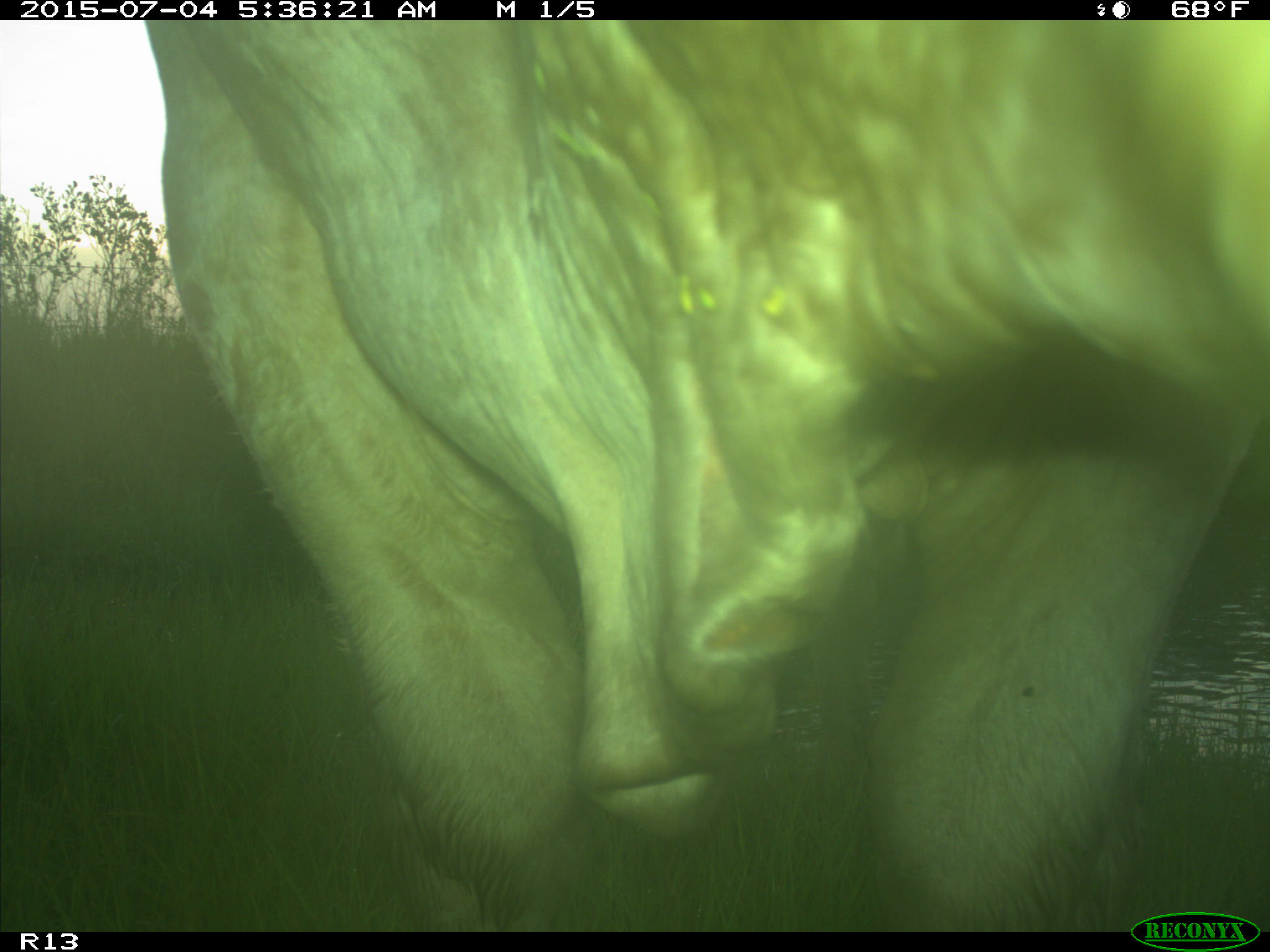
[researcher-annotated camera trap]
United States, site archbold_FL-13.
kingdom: Animalia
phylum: Chordata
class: Mammalia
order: Artiodactyla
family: Bovidae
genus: Bos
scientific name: Bos taurus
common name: domestic cow